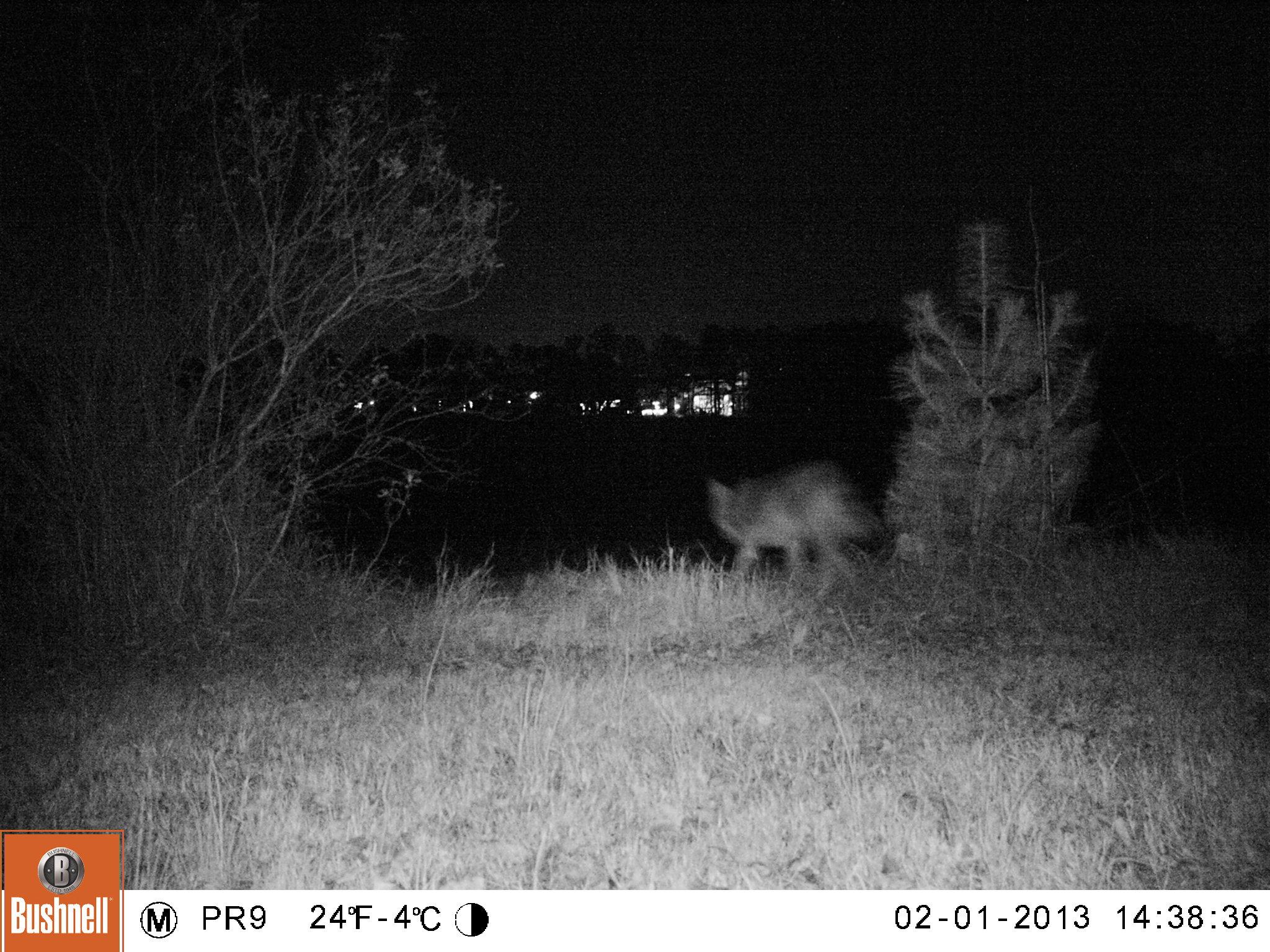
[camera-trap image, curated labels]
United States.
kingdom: Animalia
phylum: Chordata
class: Mammalia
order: Carnivora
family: Canidae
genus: Canis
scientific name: Canis latrans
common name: coyote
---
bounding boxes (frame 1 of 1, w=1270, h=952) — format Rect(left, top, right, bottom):
Coyote: Rect(692, 451, 894, 594)